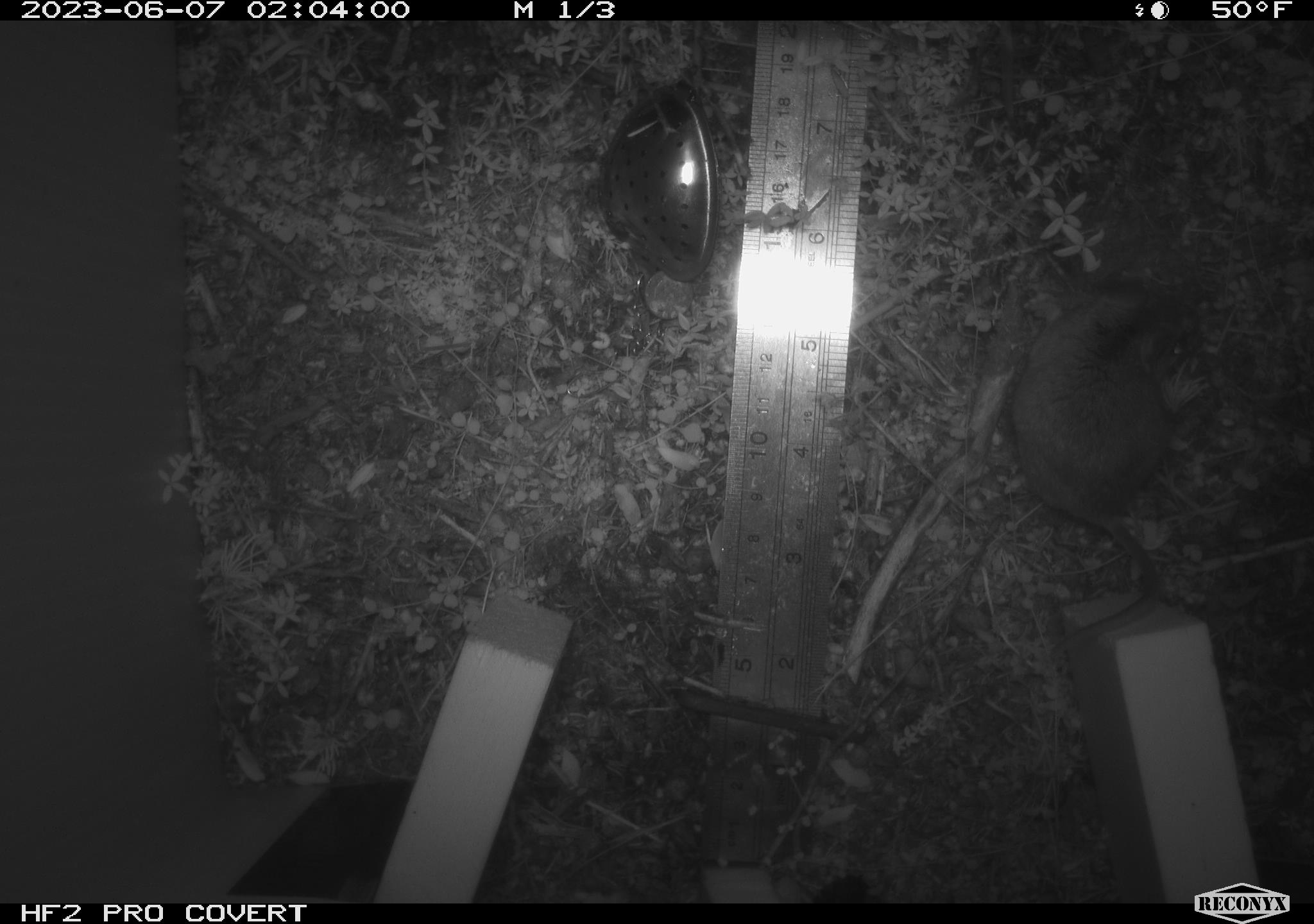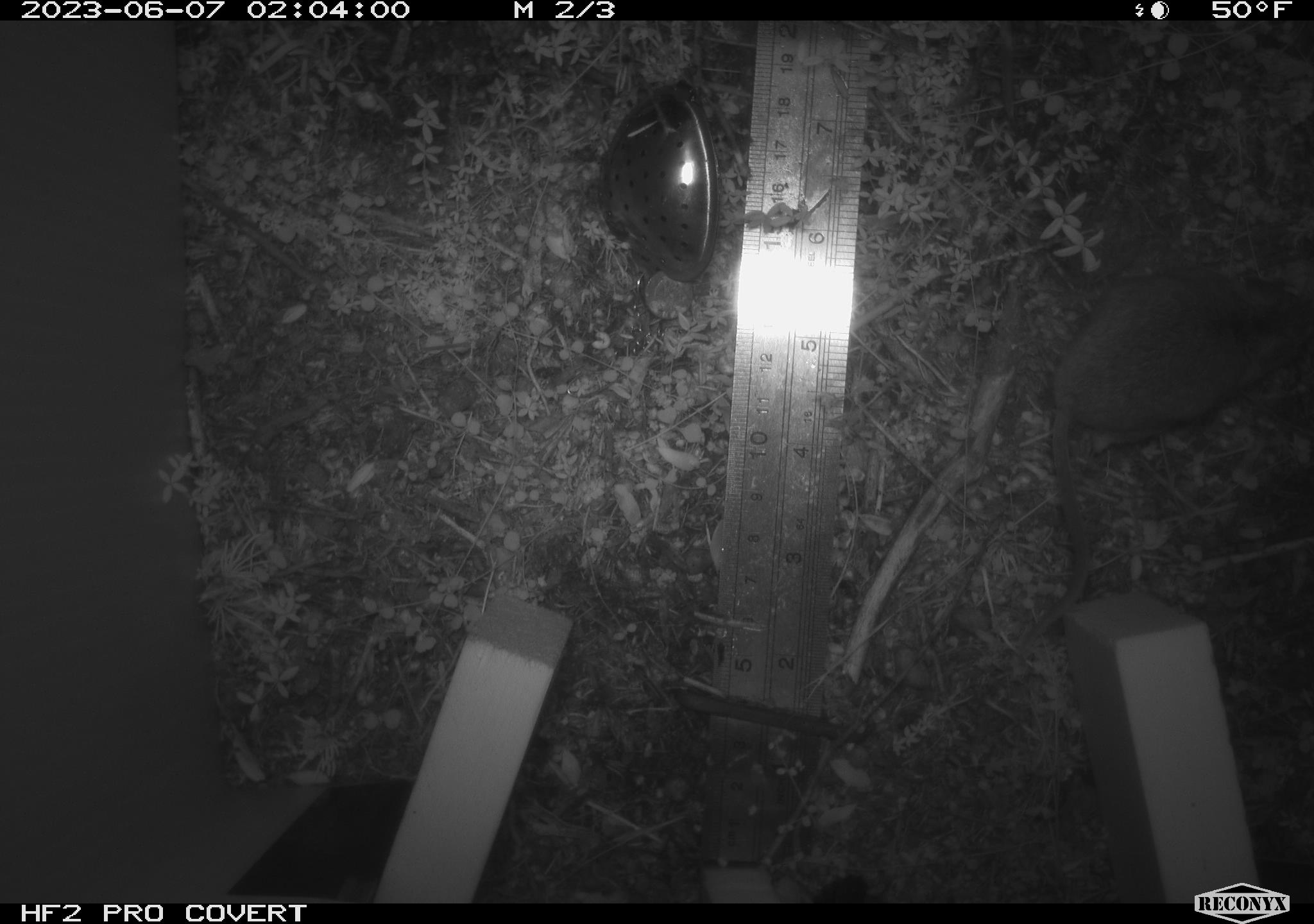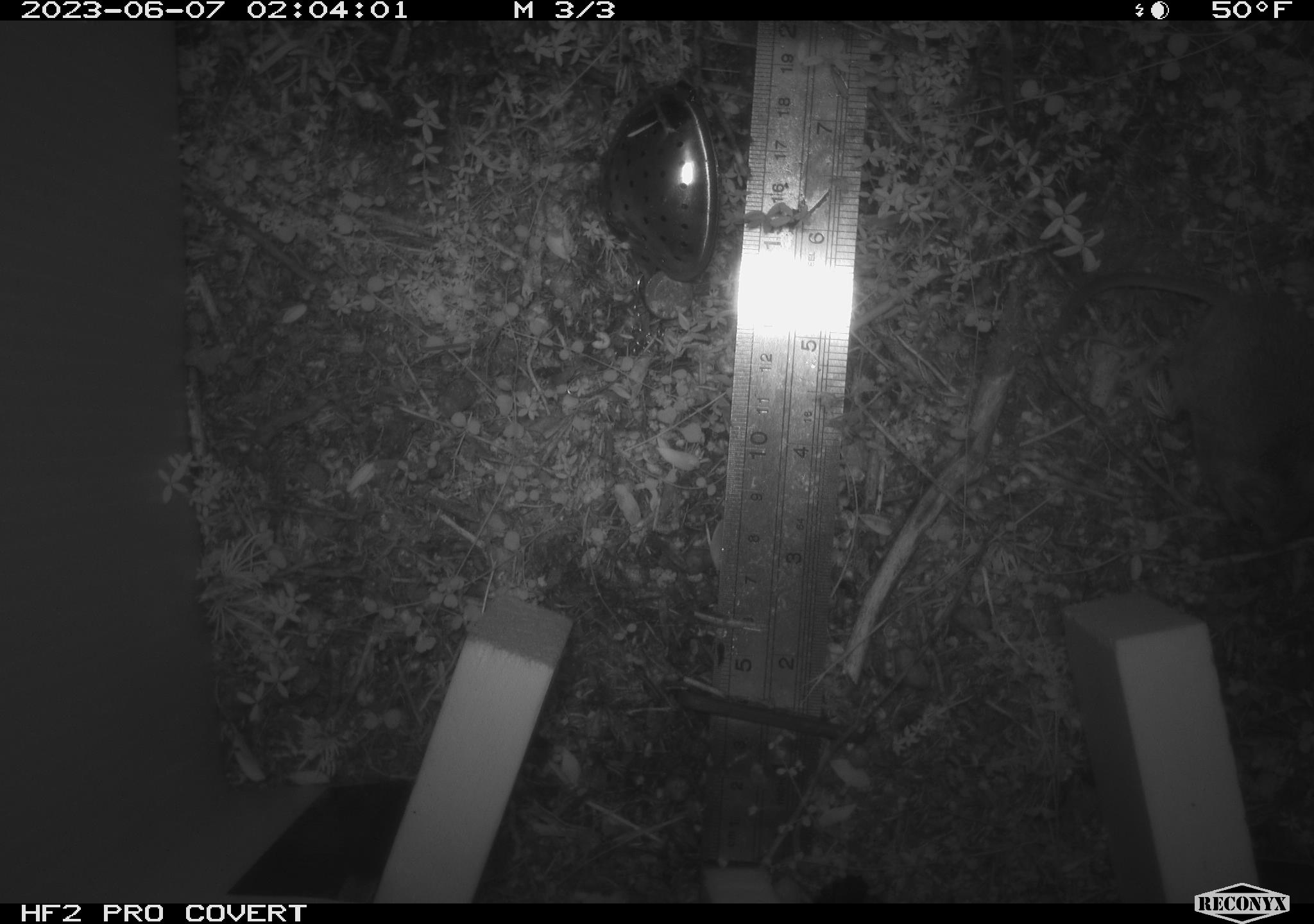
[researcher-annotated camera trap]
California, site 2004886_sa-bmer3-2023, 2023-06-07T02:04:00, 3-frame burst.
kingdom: Animalia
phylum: Chordata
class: Mammalia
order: Rodentia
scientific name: Rodentia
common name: mouse species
Mouse species (Rodentia).